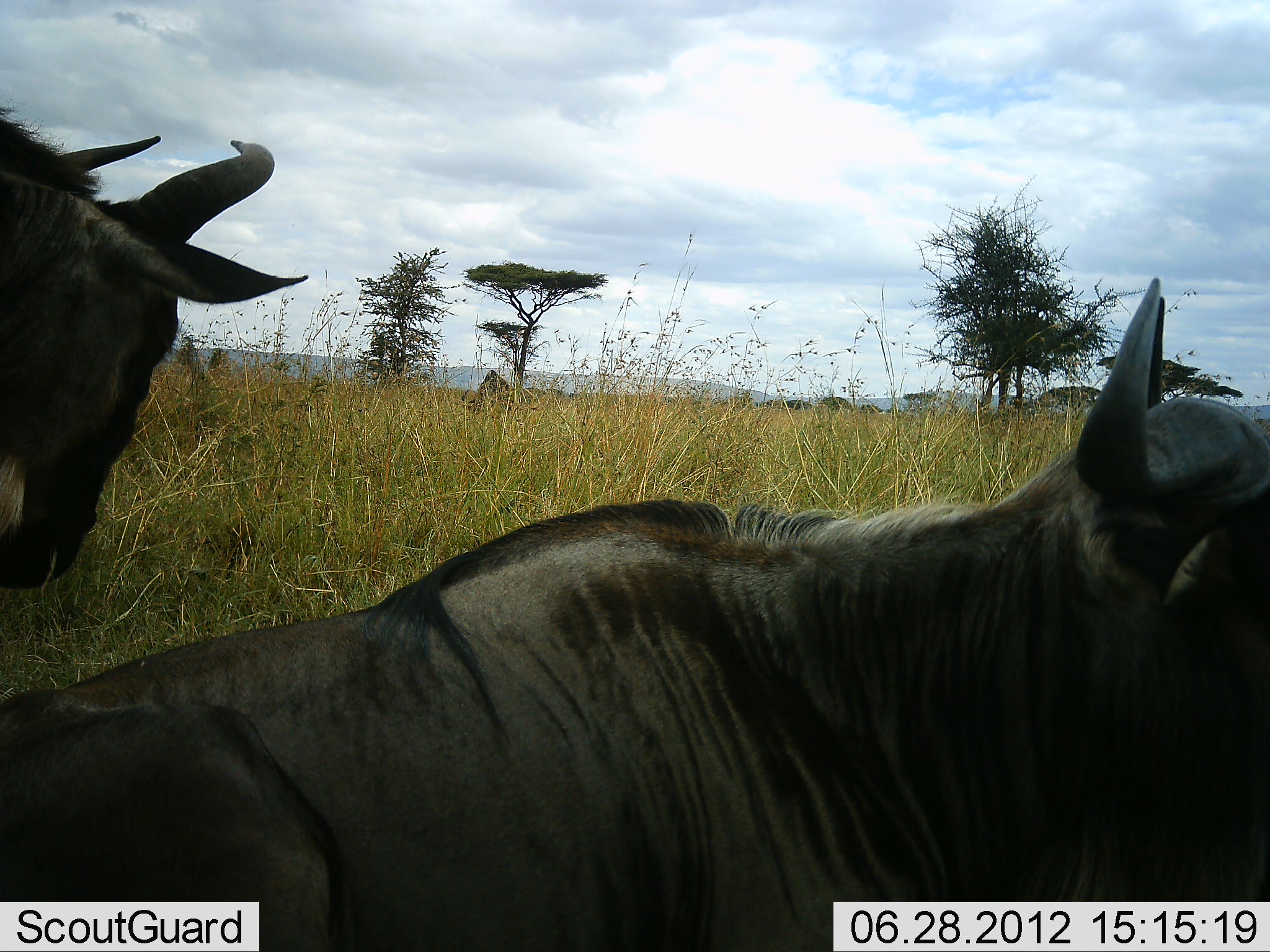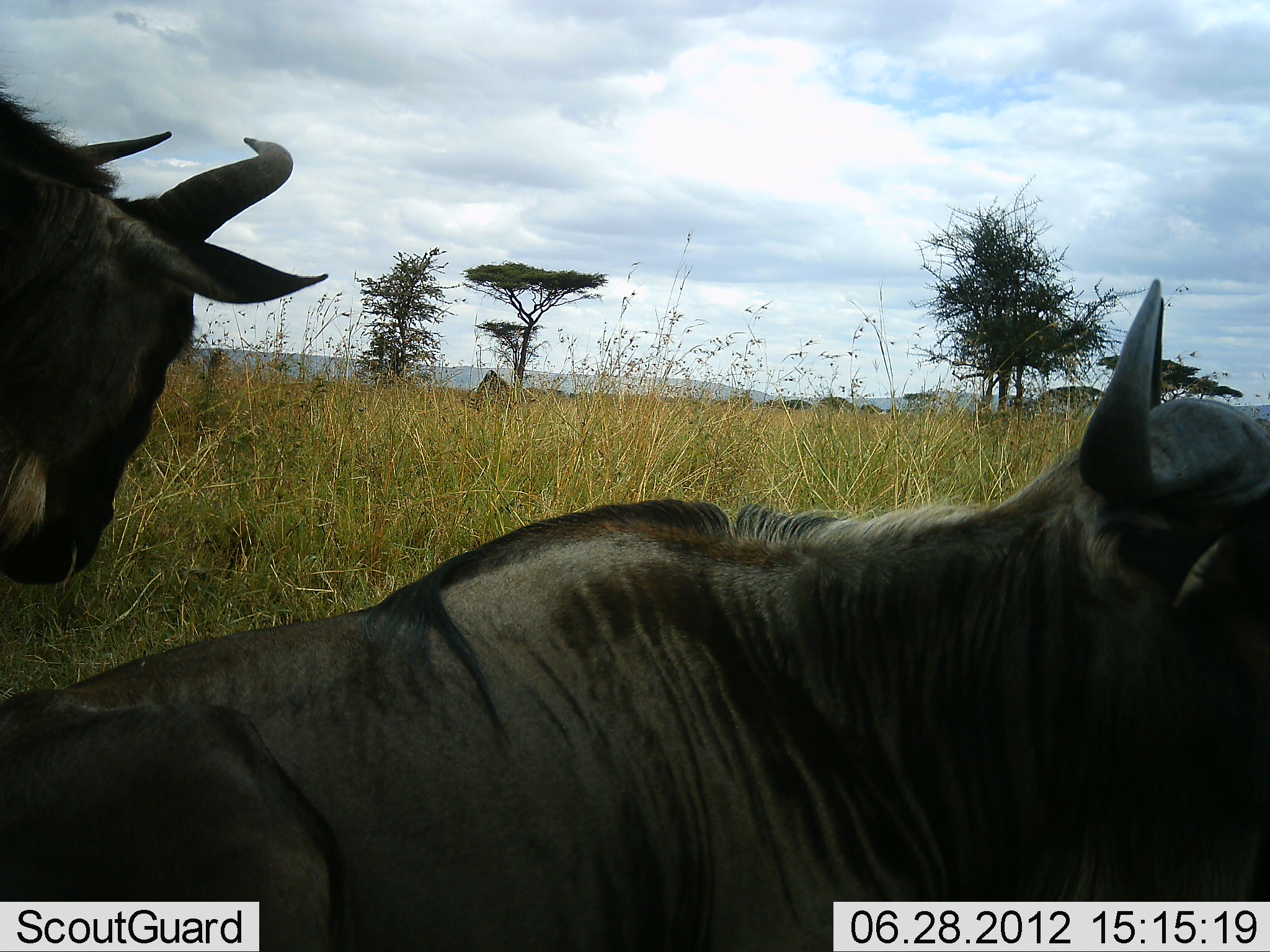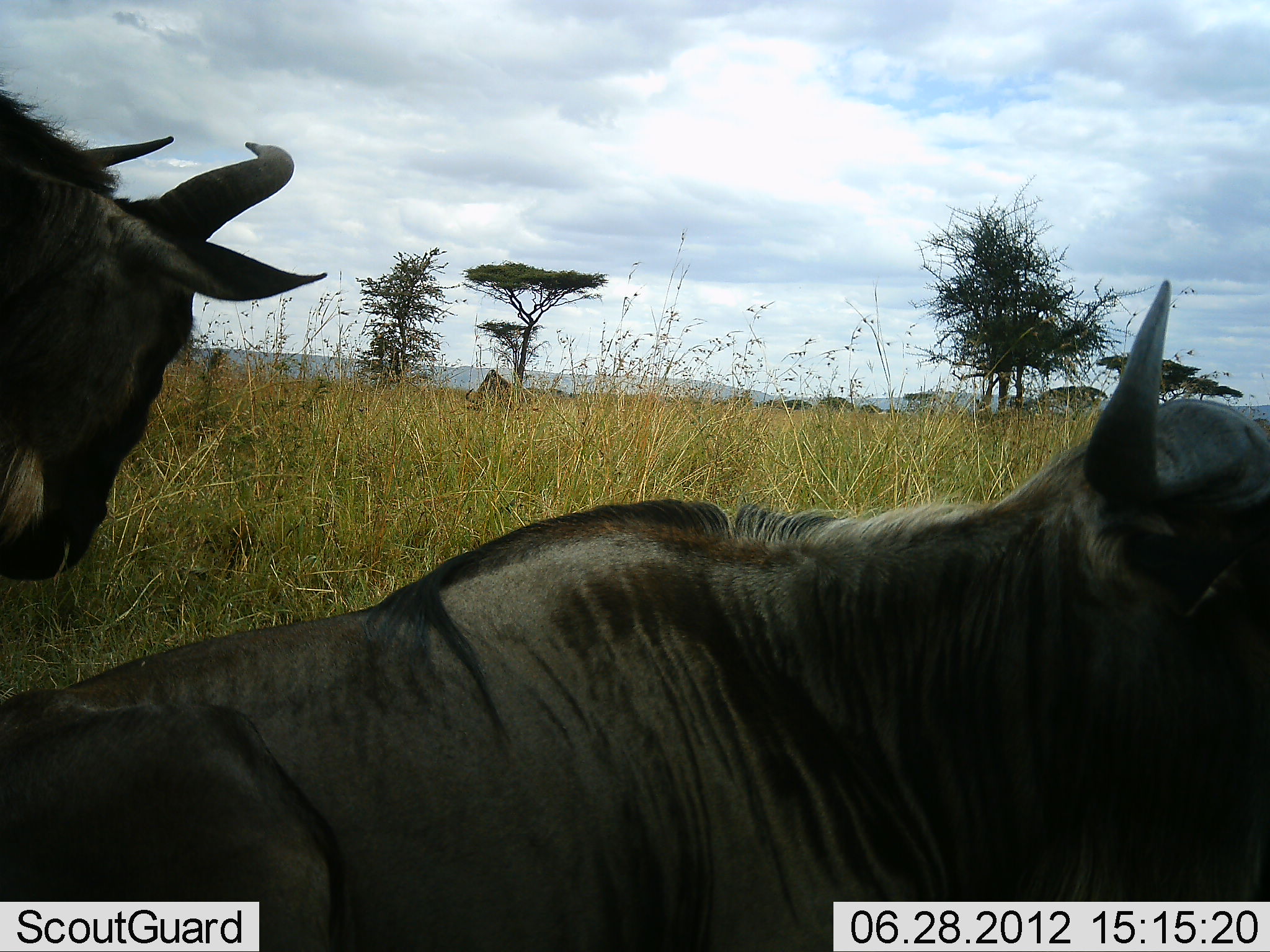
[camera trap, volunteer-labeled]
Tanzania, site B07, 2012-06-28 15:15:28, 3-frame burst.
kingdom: Animalia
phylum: Chordata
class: Mammalia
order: Artiodactyla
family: Bovidae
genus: Connochaetes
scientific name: Connochaetes taurinus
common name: blue wildebeest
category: wildebeest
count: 2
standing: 70%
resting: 100%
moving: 0%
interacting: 0%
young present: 0%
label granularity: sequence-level